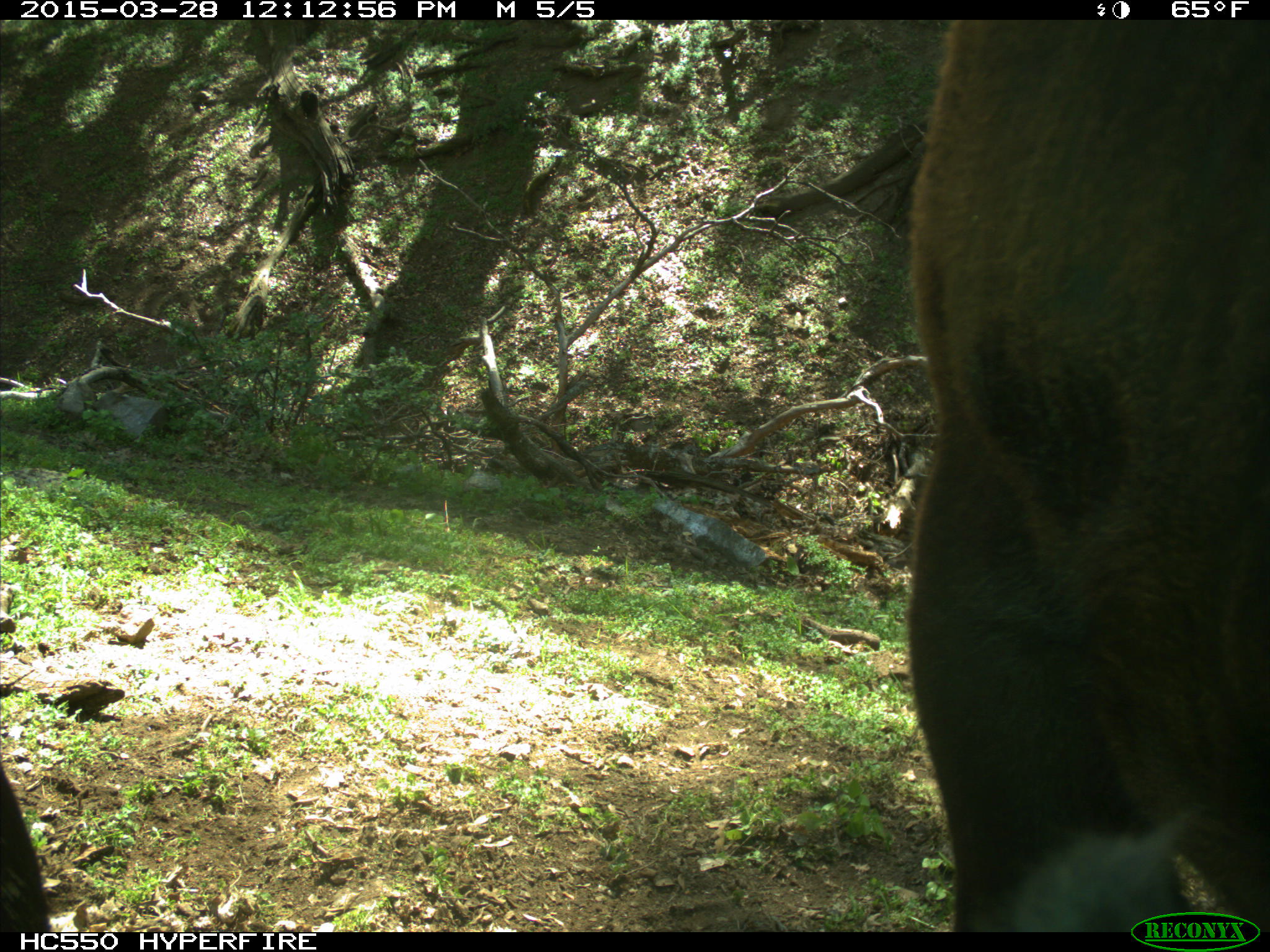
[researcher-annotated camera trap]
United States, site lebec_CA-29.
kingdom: Animalia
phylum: Chordata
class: Mammalia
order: Artiodactyla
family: Bovidae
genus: Bos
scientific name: Bos taurus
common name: domestic cow